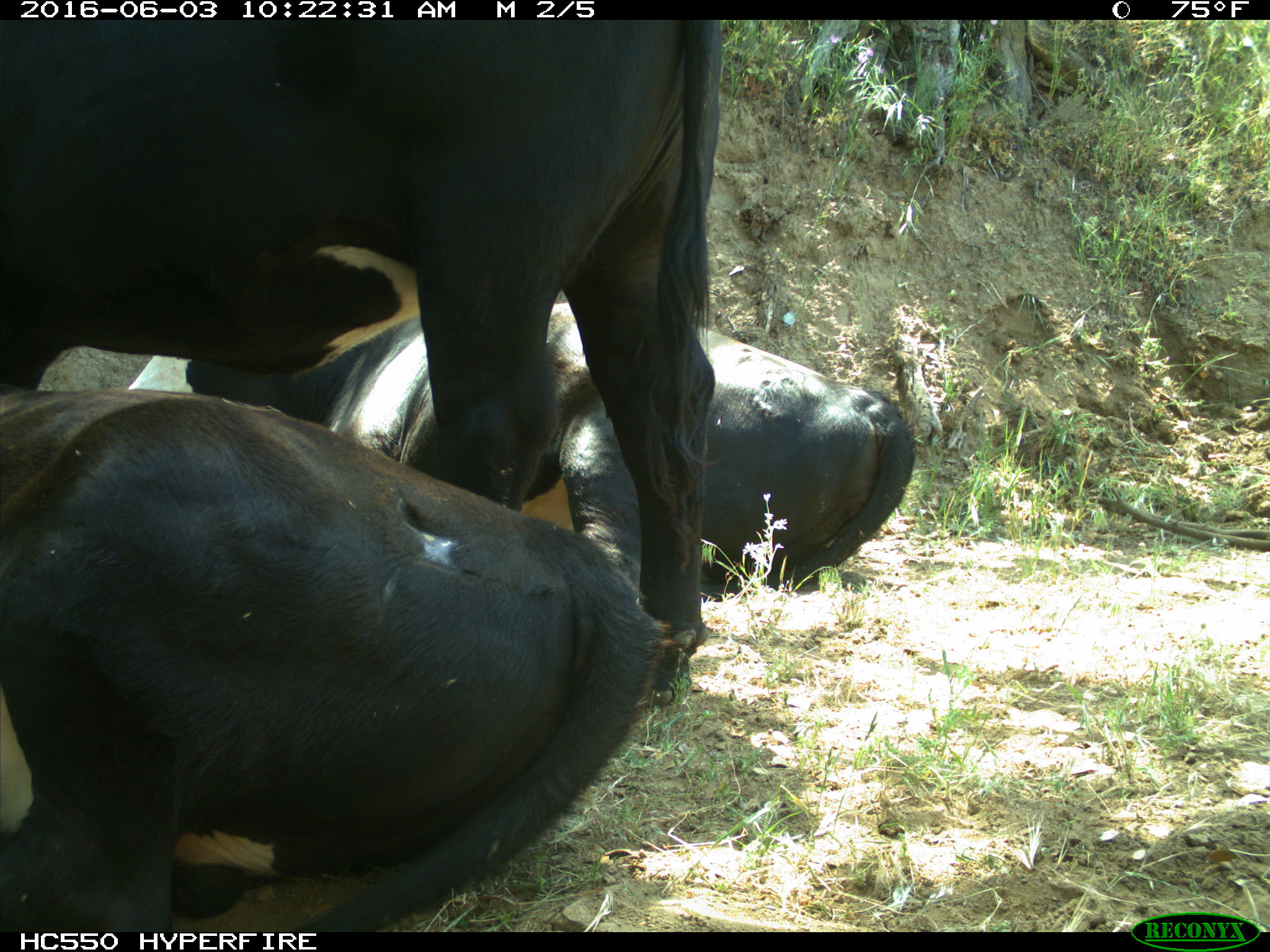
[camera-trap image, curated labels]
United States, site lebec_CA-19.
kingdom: Animalia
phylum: Chordata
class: Mammalia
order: Artiodactyla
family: Bovidae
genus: Bos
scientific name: Bos taurus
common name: domestic cow